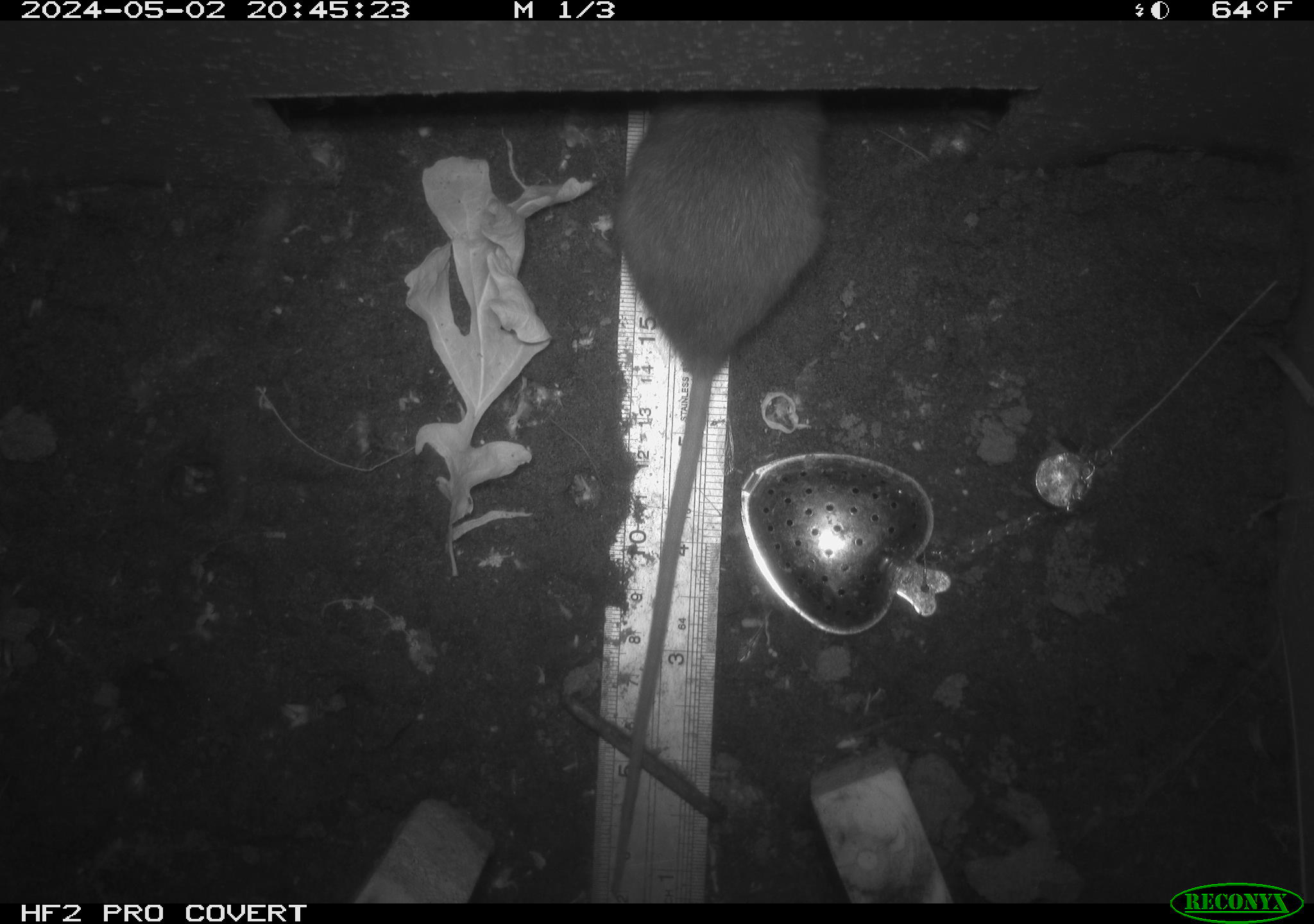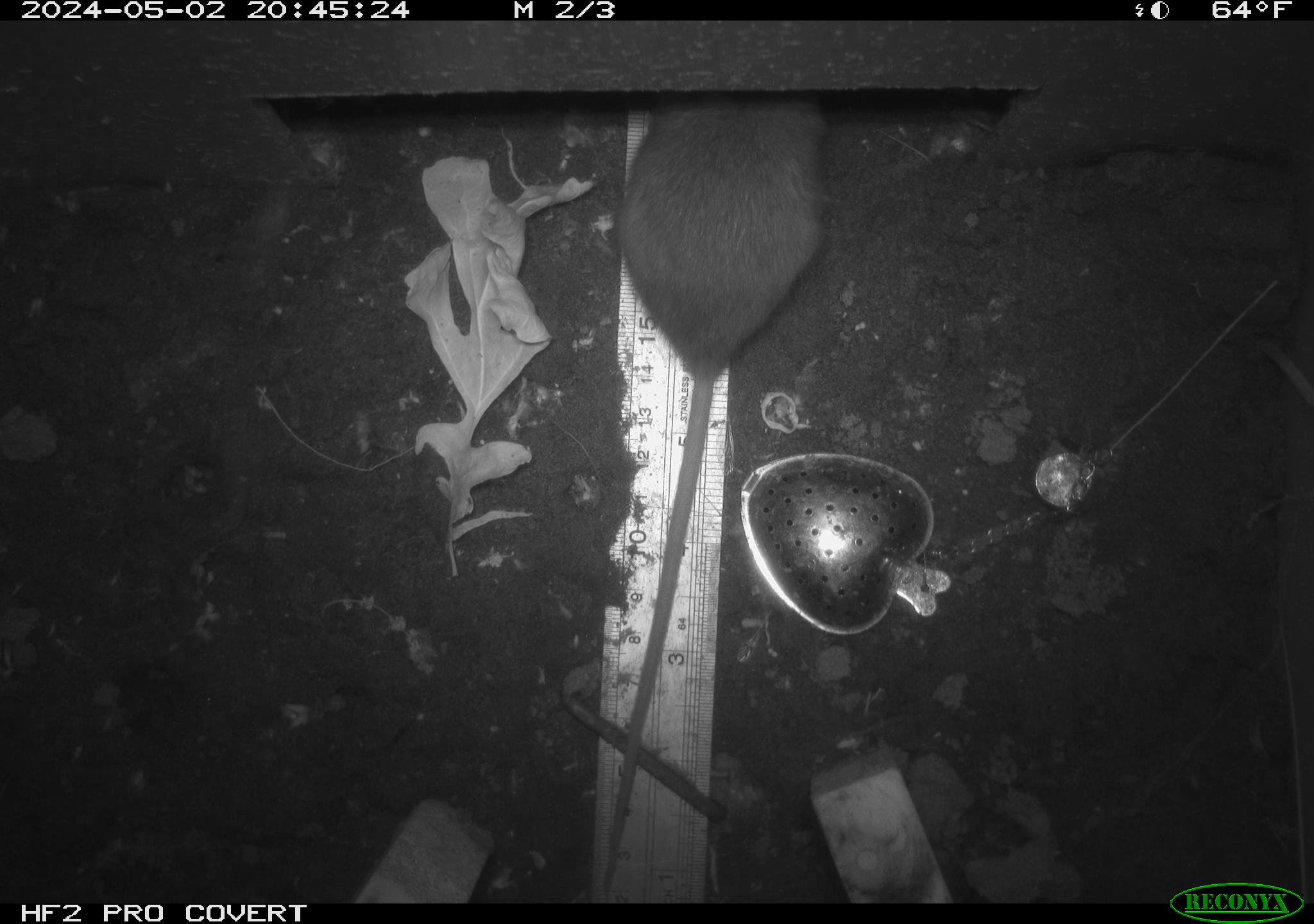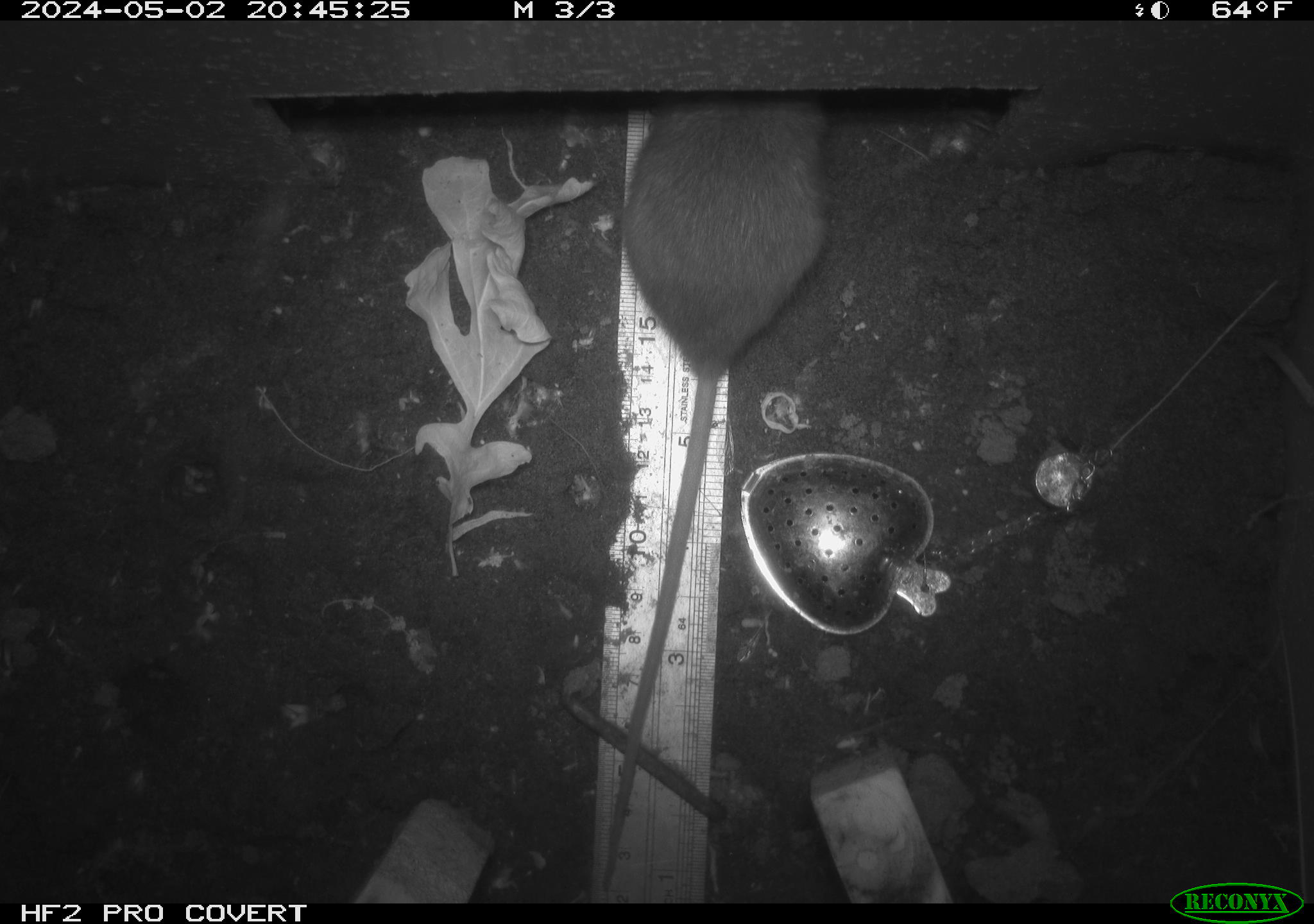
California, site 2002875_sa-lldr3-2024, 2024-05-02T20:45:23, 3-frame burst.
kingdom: Animalia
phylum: Chordata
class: Mammalia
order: Rodentia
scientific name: Rodentia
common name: rodent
Rodent (Rodentia).